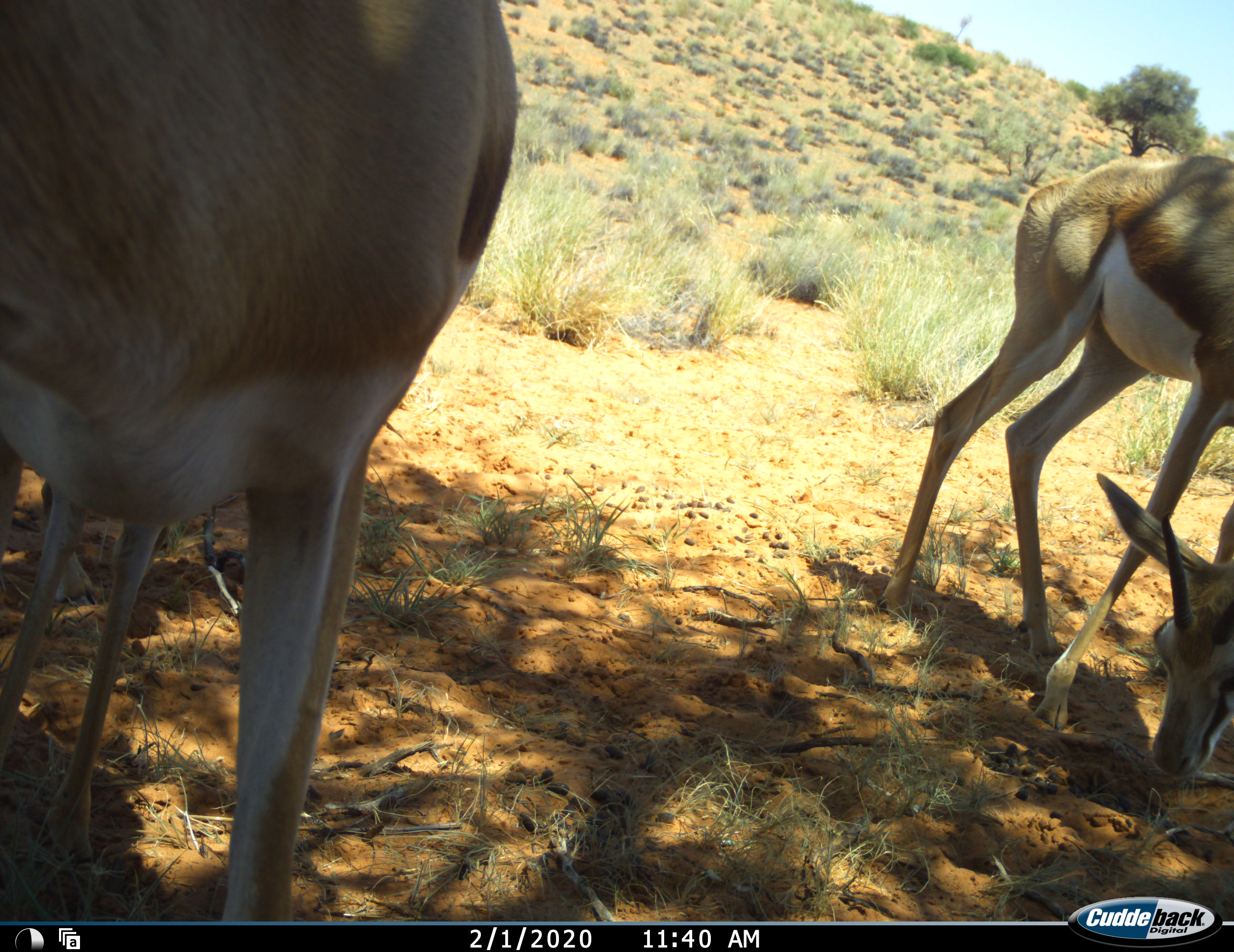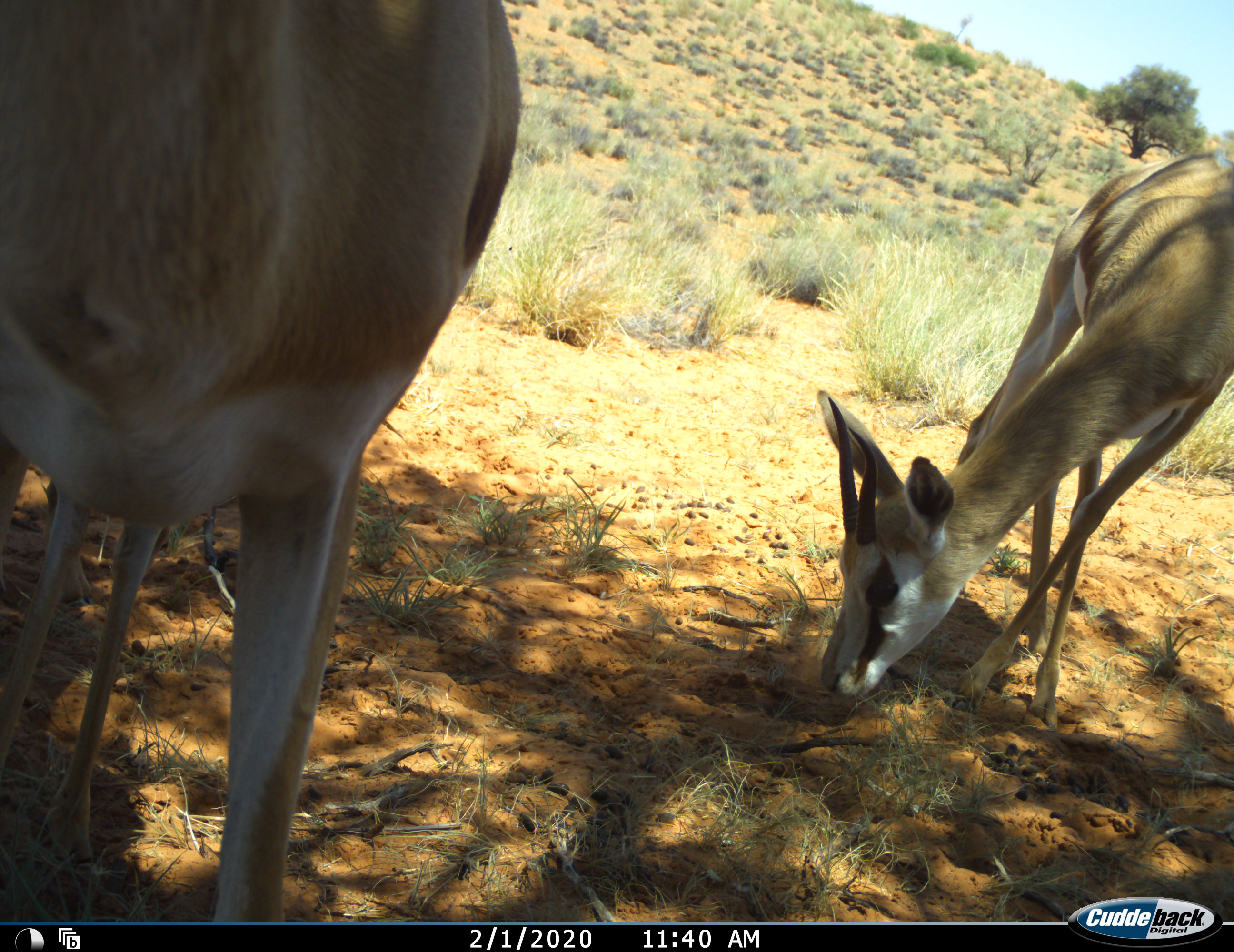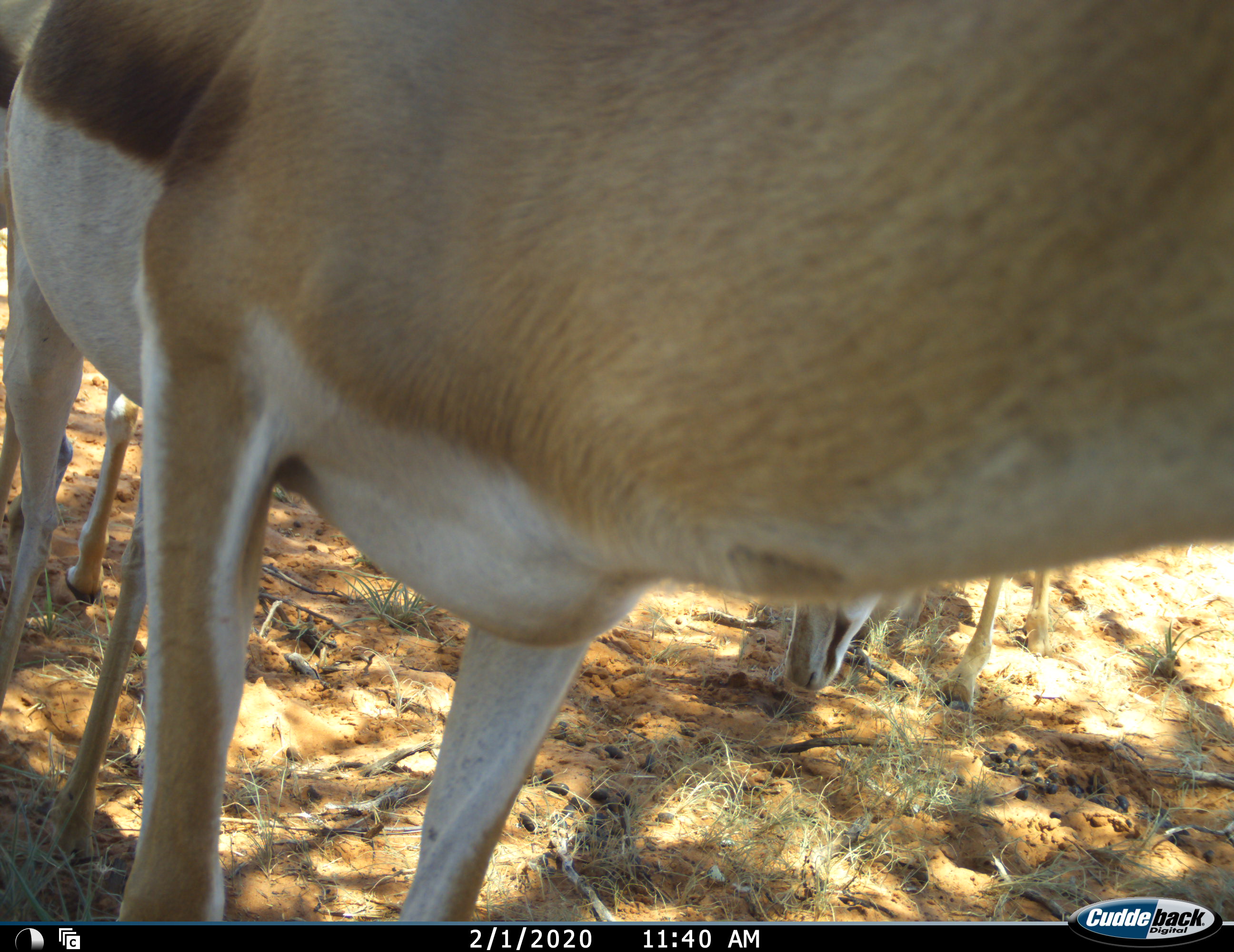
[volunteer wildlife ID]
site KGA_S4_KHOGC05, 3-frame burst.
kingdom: Animalia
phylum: Chordata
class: Mammalia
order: Artiodactyla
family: Bovidae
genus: Antidorcas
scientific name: Antidorcas marsupialis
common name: springbok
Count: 3.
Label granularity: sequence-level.